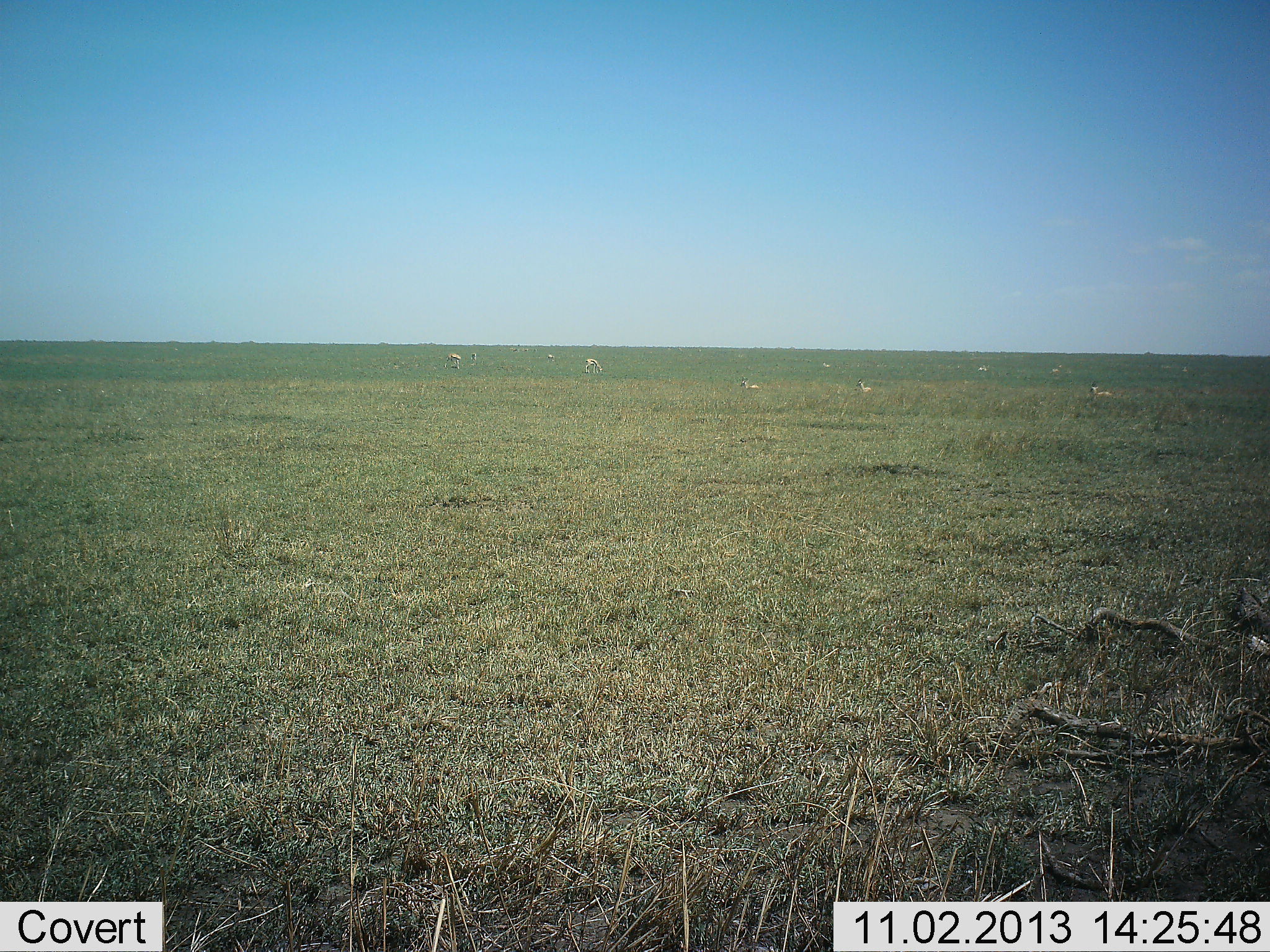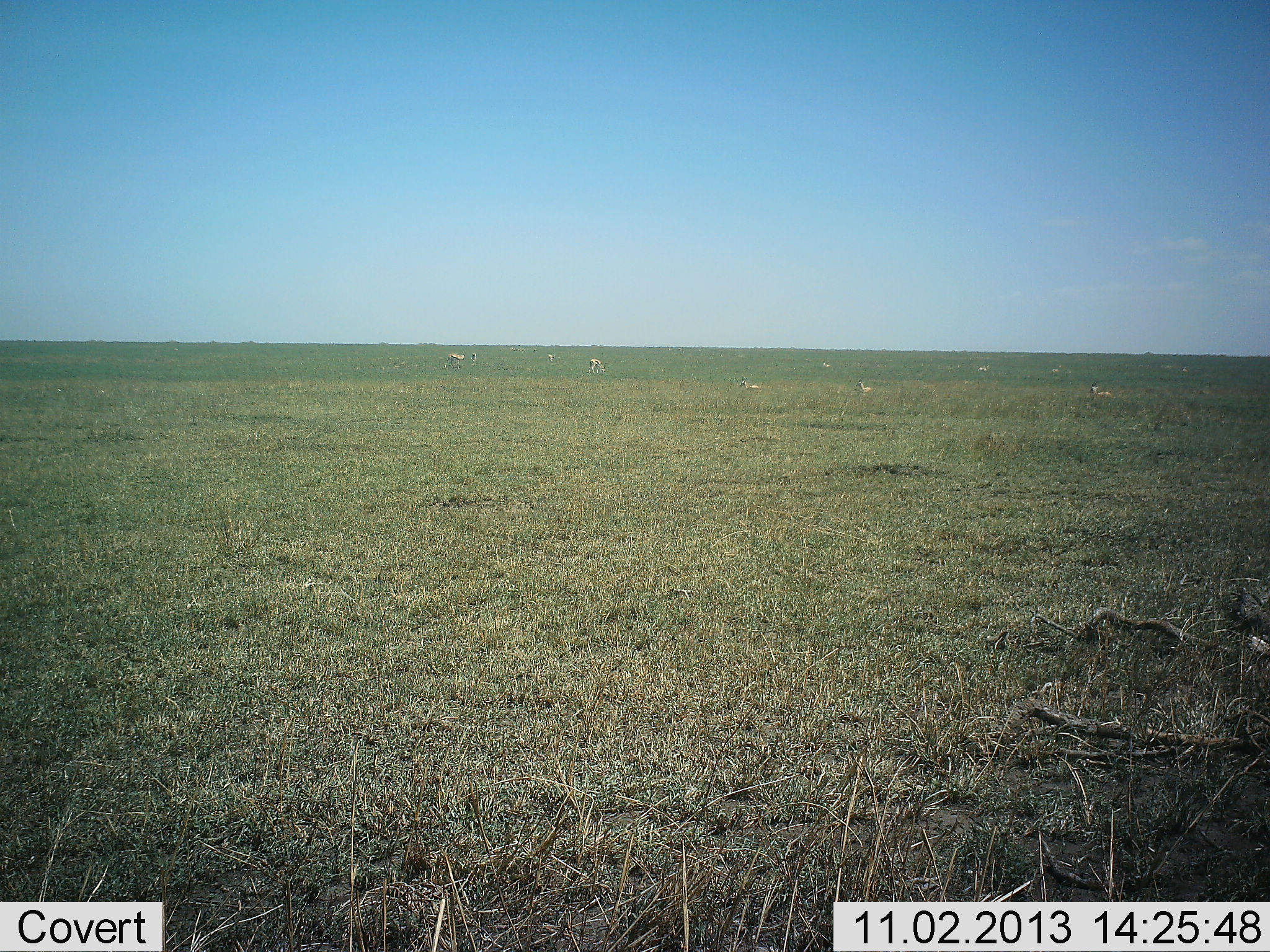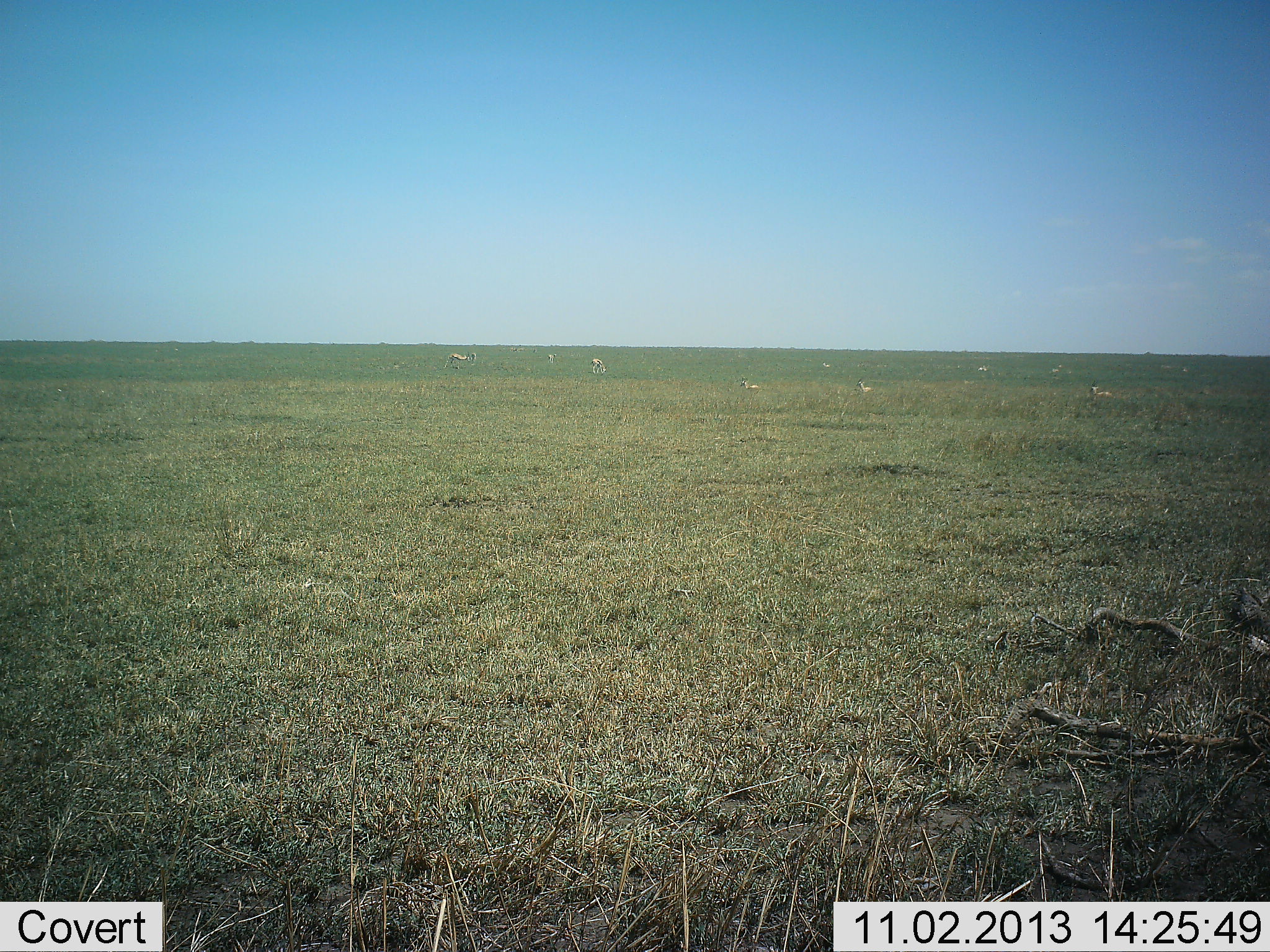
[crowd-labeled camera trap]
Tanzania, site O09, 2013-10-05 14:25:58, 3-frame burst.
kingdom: Animalia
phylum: Chordata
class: Mammalia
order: Artiodactyla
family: Bovidae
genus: Nanger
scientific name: Nanger granti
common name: grant's gazelle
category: gazellegrants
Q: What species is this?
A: Gazellegrants (grant's gazelle) (Nanger granti).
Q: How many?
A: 11-50.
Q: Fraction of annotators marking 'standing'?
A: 100%.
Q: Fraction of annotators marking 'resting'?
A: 43%.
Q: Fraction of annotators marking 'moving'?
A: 43%.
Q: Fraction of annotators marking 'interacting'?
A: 0%.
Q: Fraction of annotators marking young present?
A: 0%.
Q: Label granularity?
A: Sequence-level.